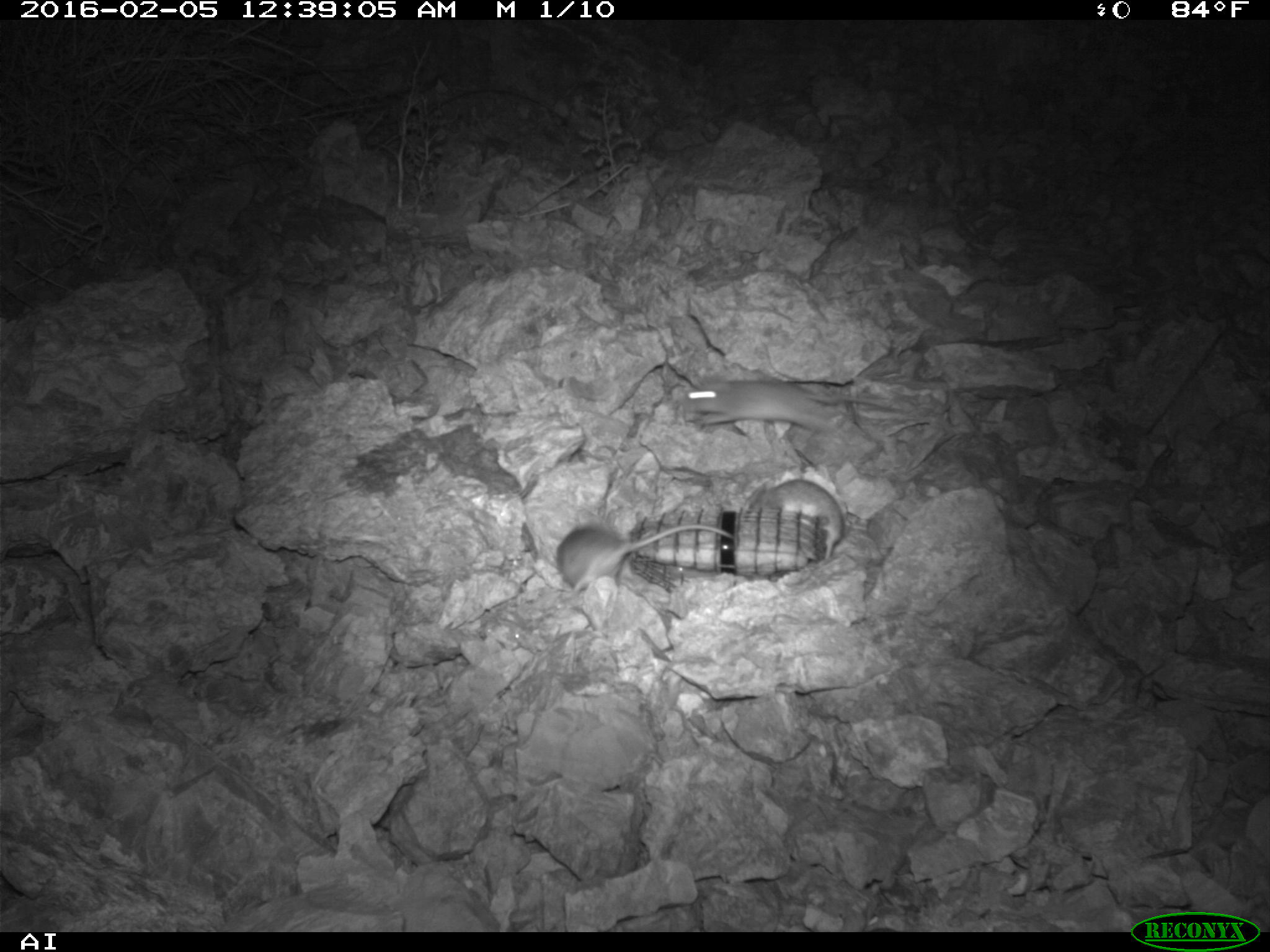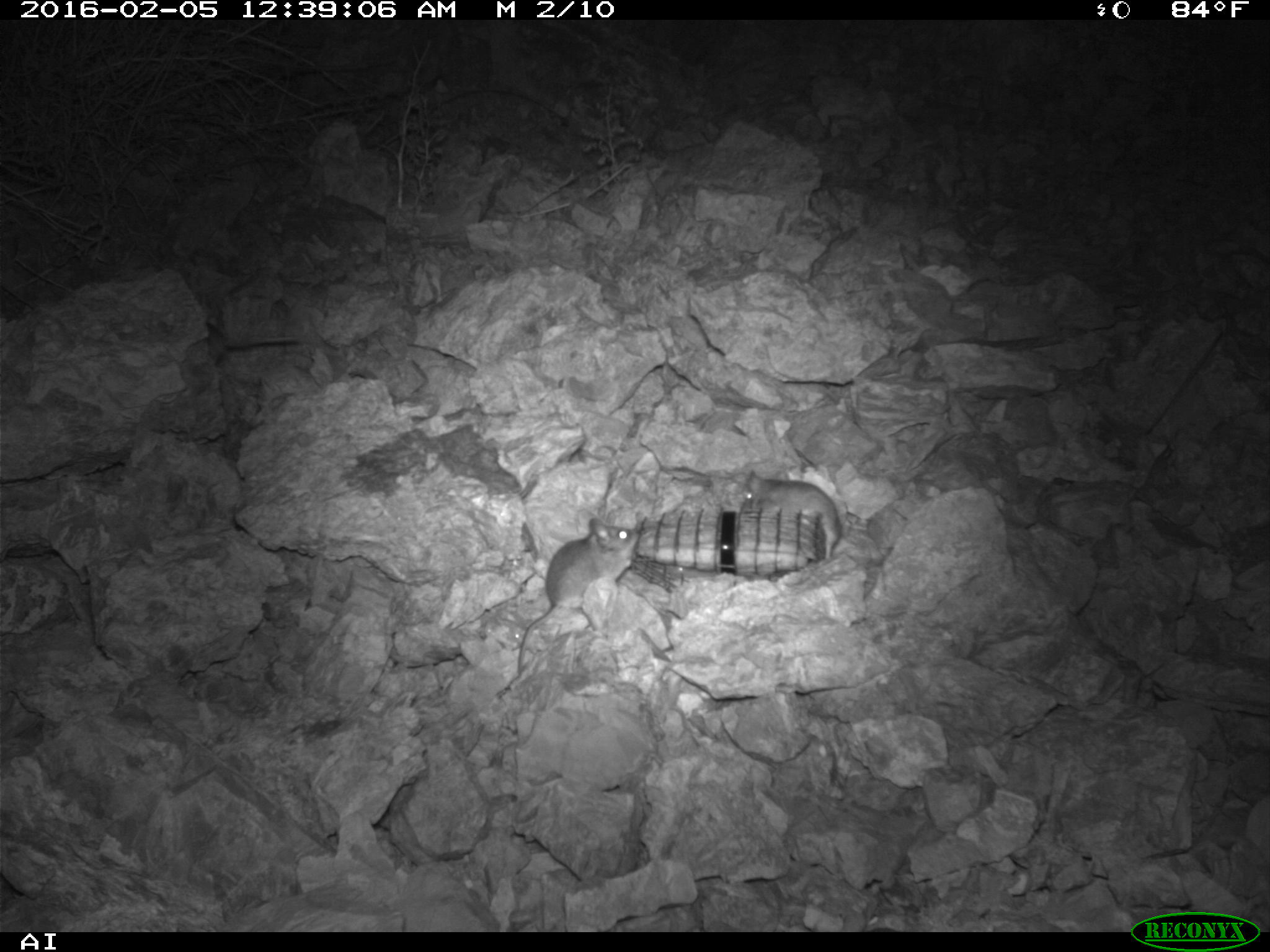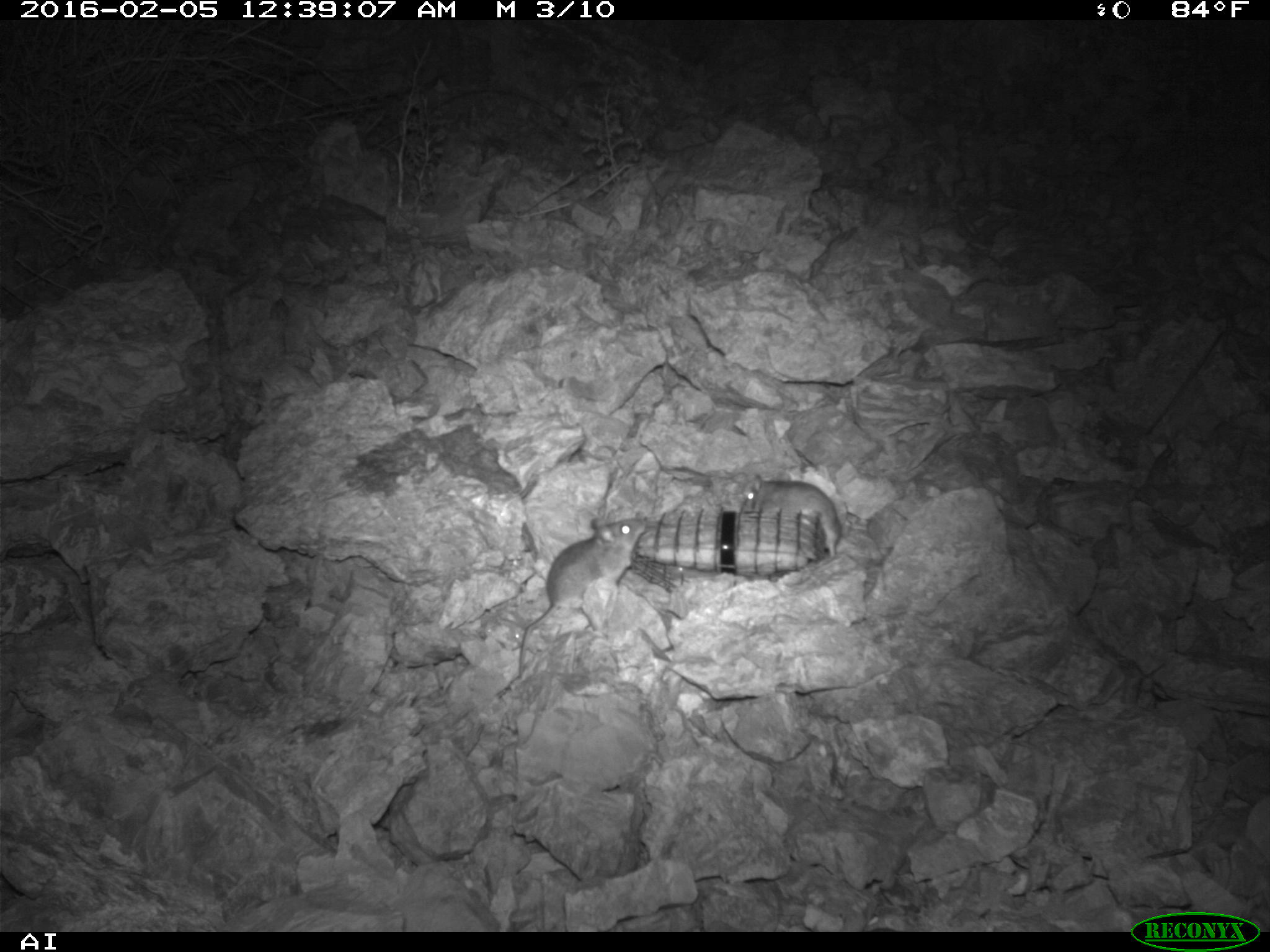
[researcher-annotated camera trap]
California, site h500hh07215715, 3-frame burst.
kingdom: Animalia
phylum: Chordata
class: Mammalia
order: Rodentia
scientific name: Rodentia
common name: rodent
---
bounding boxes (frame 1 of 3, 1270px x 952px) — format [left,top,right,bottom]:
rodent: [685,376,887,444]; [557,524,733,591]; [746,478,843,558]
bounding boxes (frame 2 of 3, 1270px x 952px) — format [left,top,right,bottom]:
rodent: [514,517,636,674]; [739,474,844,565]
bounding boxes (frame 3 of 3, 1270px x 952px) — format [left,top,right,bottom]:
rodent: [518,517,644,676]; [739,474,840,558]